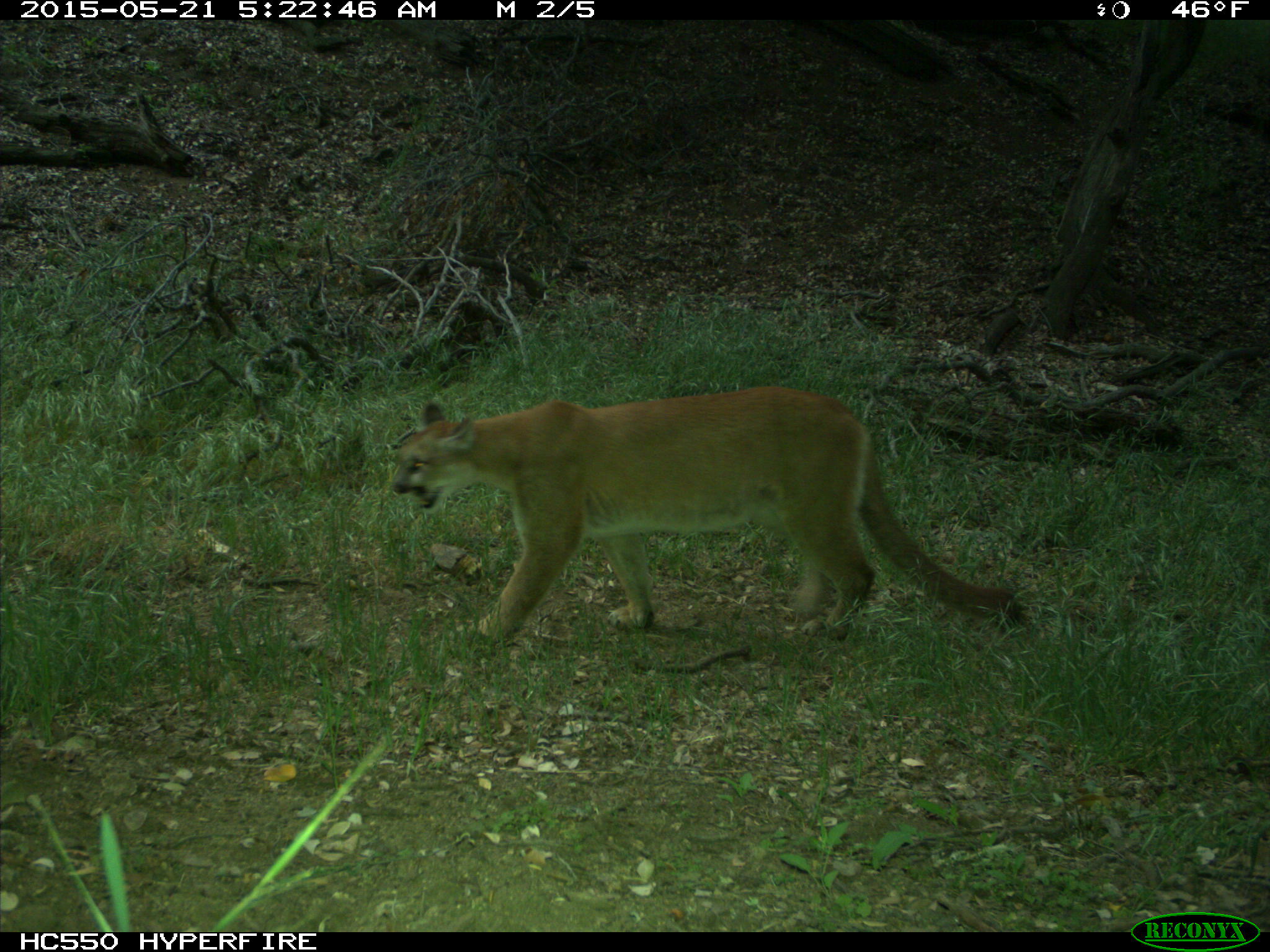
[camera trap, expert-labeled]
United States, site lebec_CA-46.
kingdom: Animalia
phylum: Chordata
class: Mammalia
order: Carnivora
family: Felidae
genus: Puma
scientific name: Puma concolor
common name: mountain lion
Puma concolor (mountain lion).